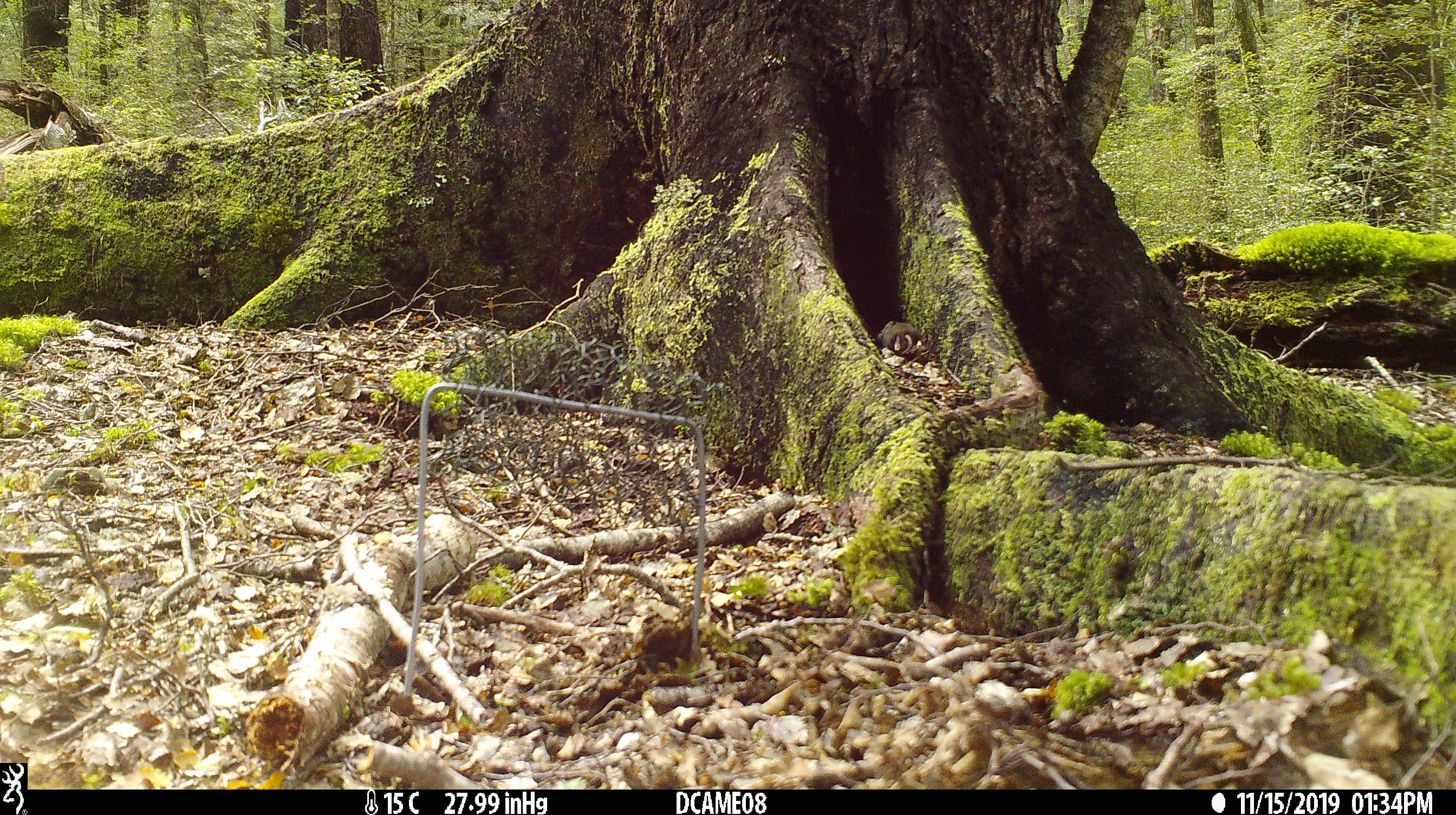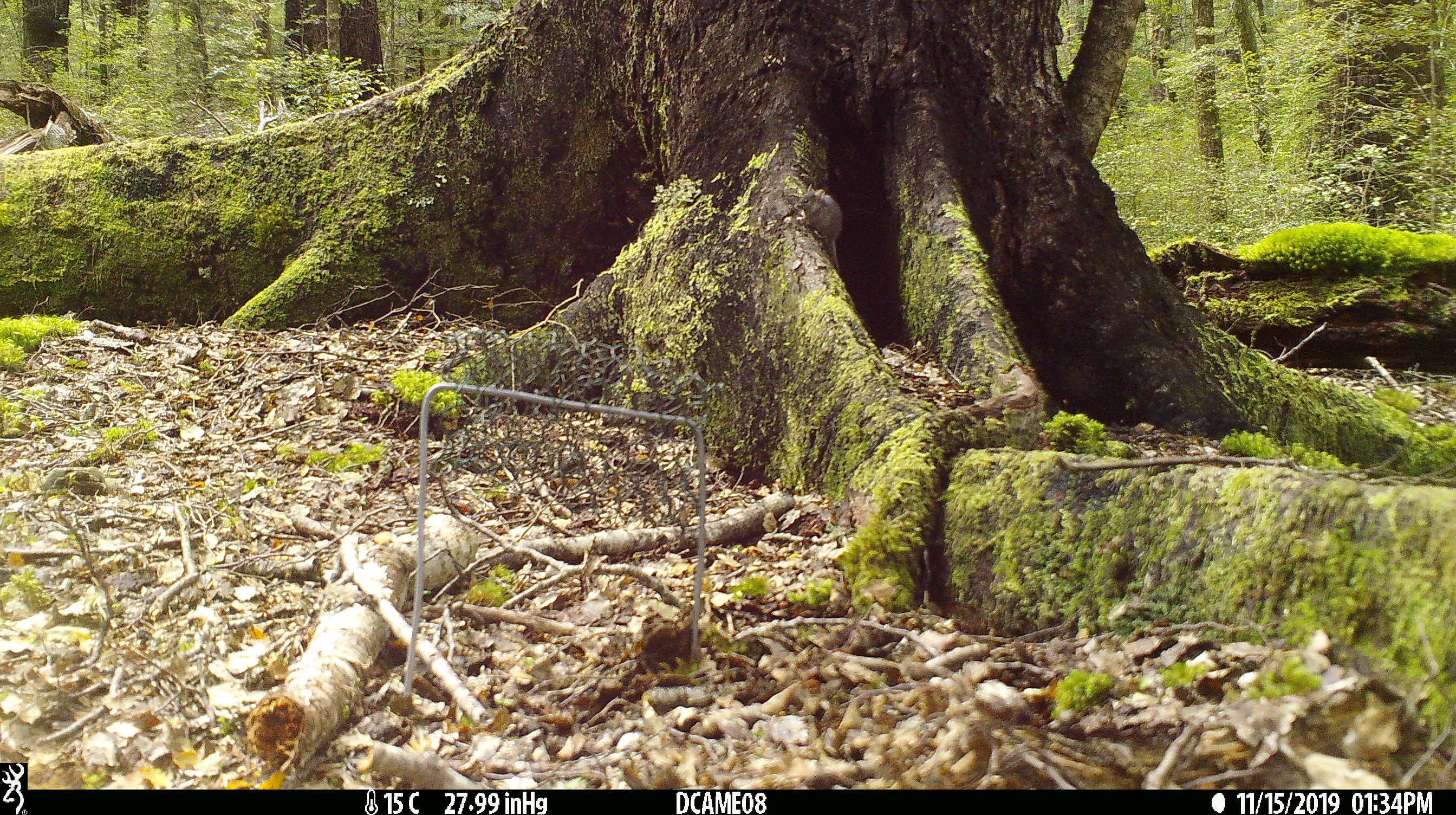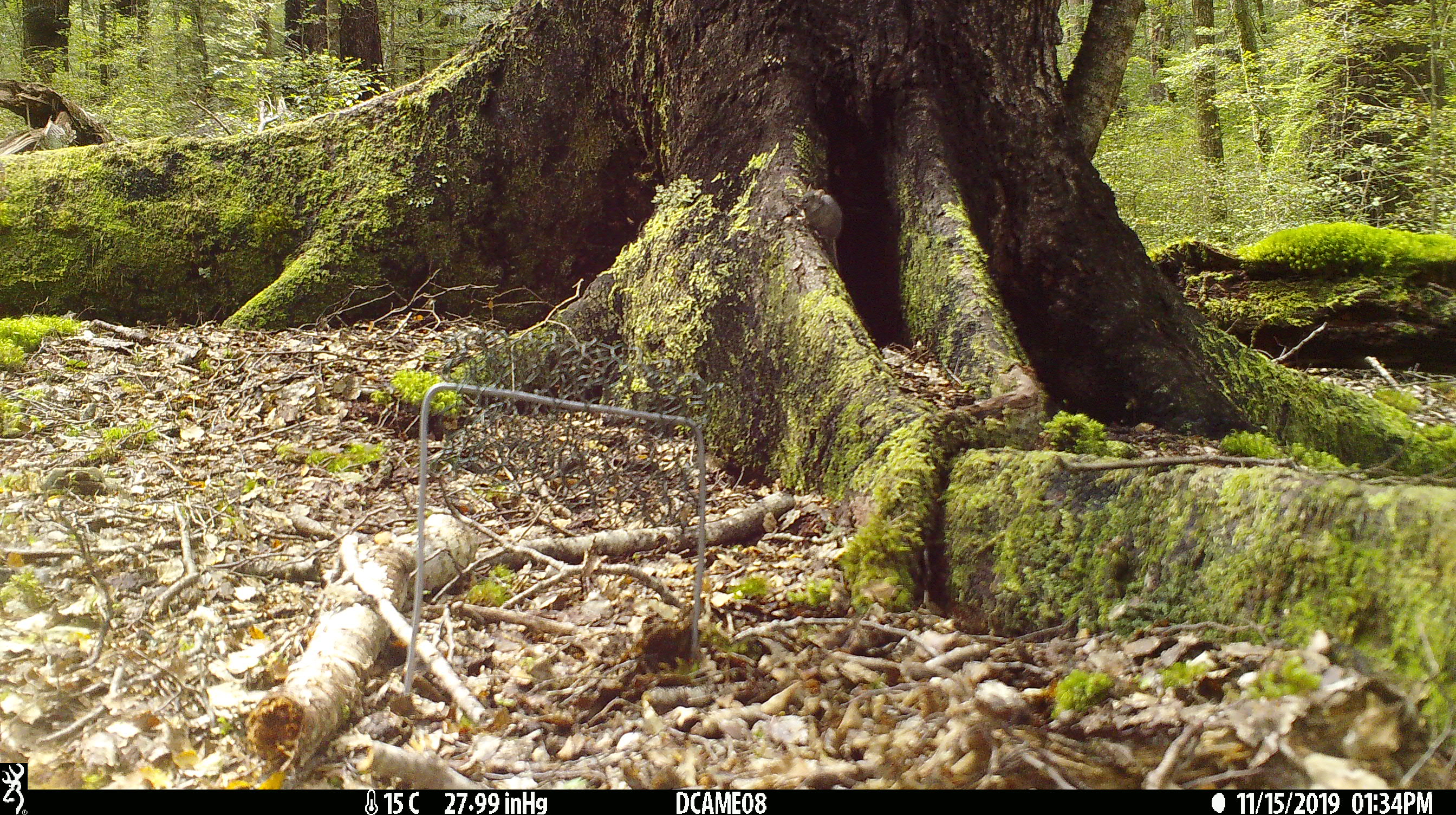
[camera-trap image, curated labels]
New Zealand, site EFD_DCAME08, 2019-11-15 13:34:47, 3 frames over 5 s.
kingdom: Animalia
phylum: Chordata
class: Mammalia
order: Rodentia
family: Muridae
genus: Mus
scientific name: Mus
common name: mouse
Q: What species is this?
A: Mouse (Mus).